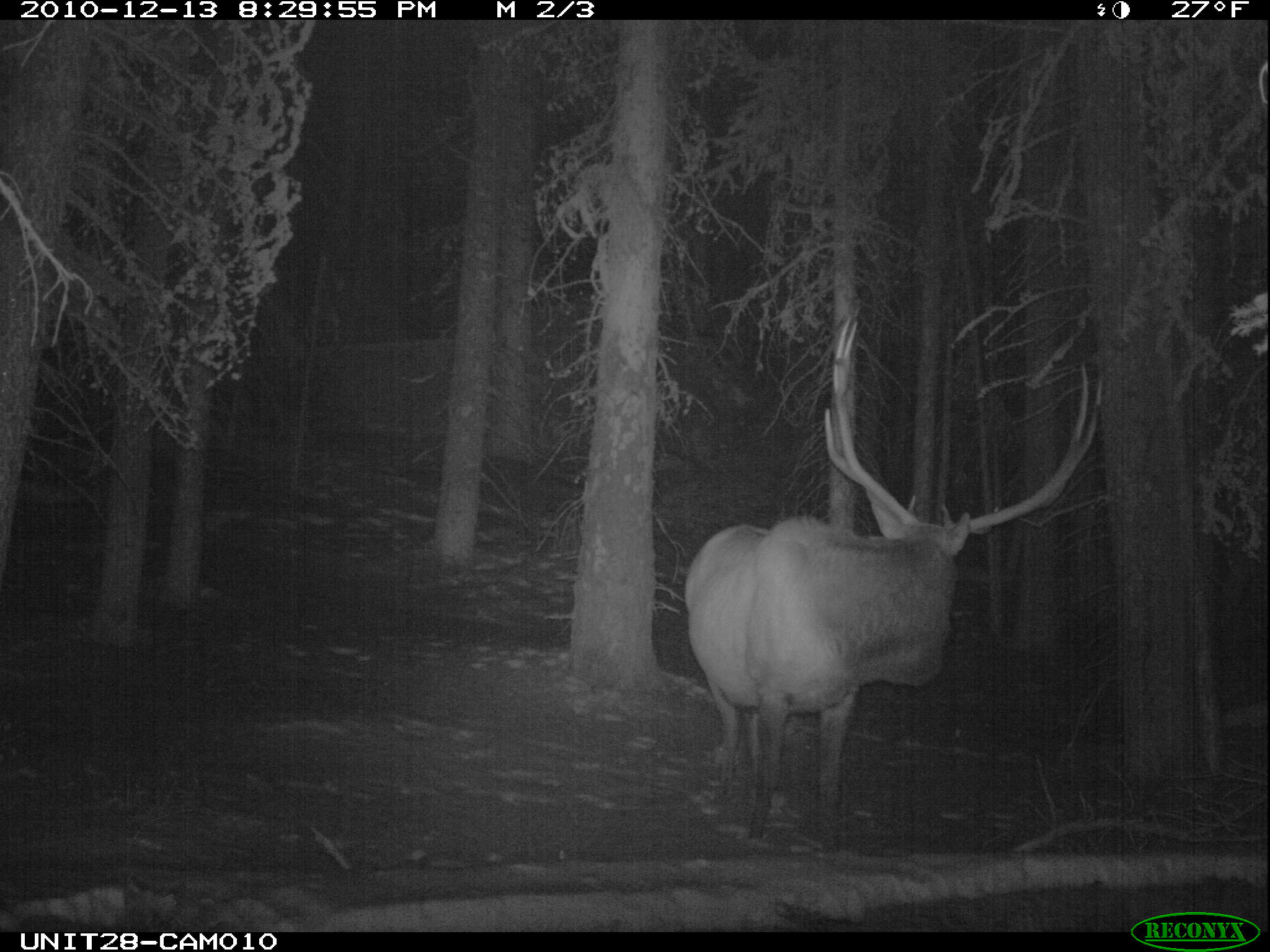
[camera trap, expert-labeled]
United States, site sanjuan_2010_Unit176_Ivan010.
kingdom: Animalia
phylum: Chordata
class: Mammalia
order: Artiodactyla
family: Cervidae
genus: Cervus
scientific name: Cervus elaphus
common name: red deer